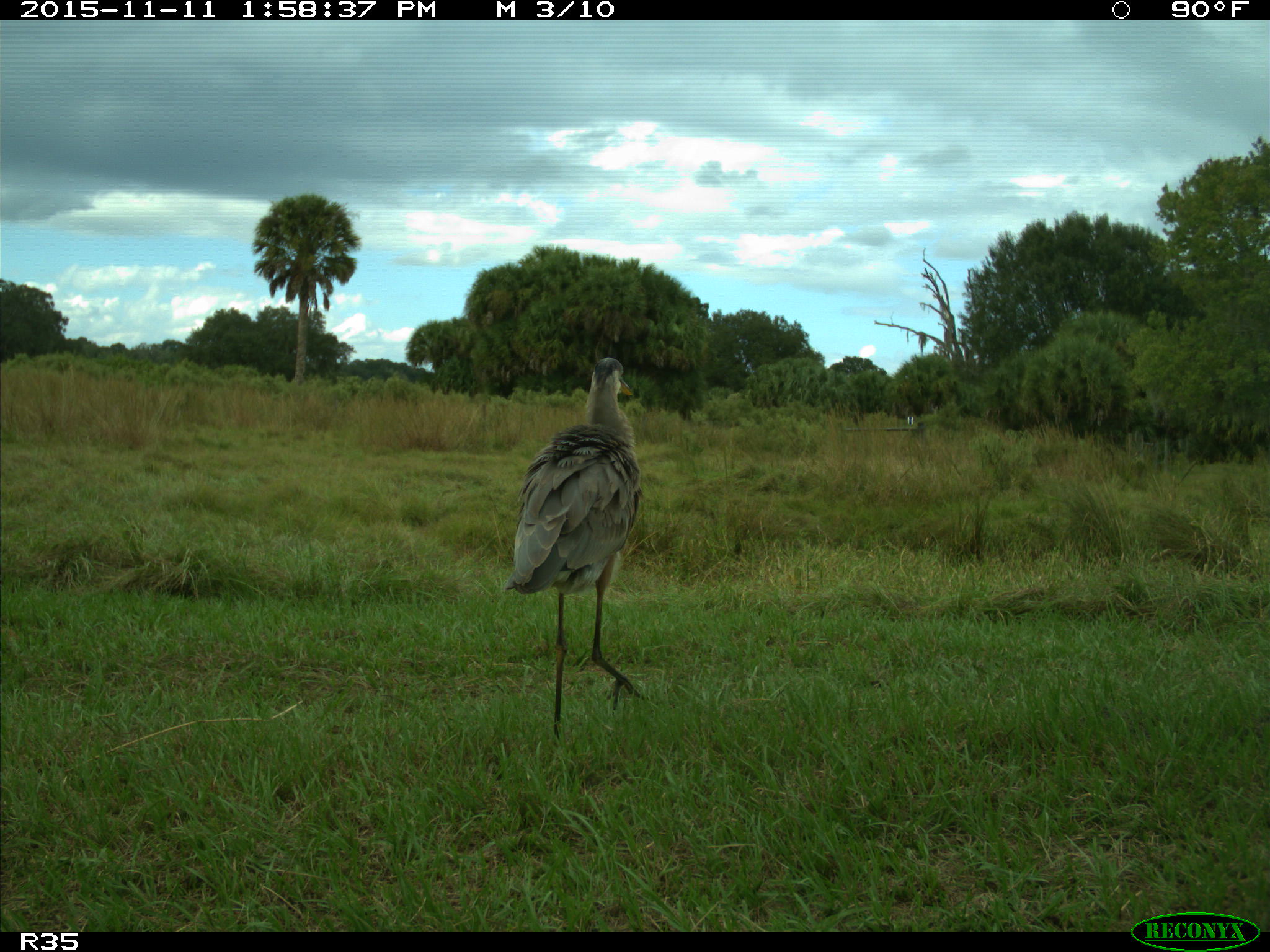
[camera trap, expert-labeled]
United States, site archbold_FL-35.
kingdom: Animalia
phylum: Chordata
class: Aves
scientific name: Aves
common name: birds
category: unidentified bird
Unidentified bird (birds) (Aves).